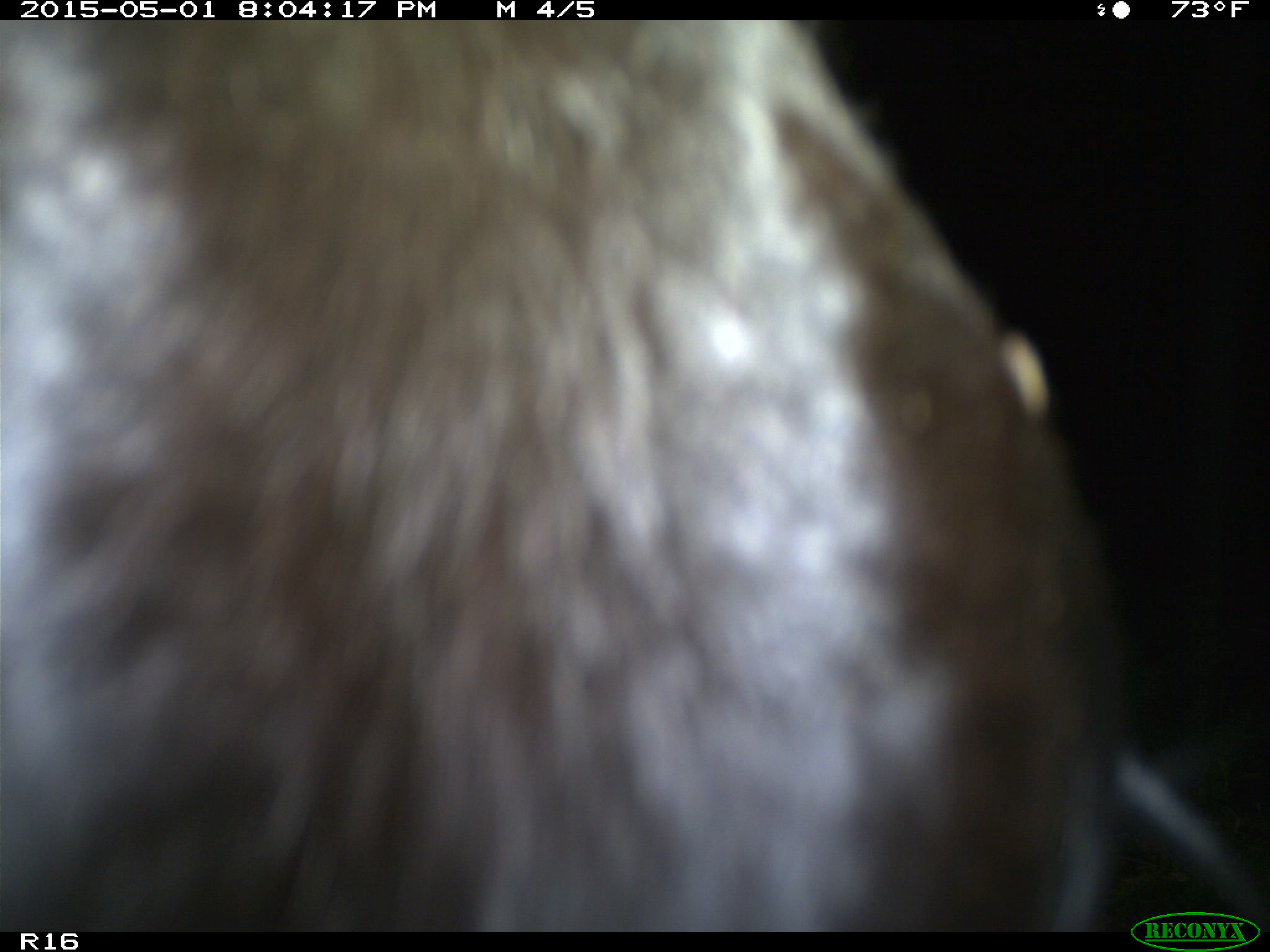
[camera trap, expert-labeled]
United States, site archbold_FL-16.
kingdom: Animalia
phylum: Chordata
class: Mammalia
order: Artiodactyla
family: Bovidae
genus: Bos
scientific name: Bos taurus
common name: domestic cow